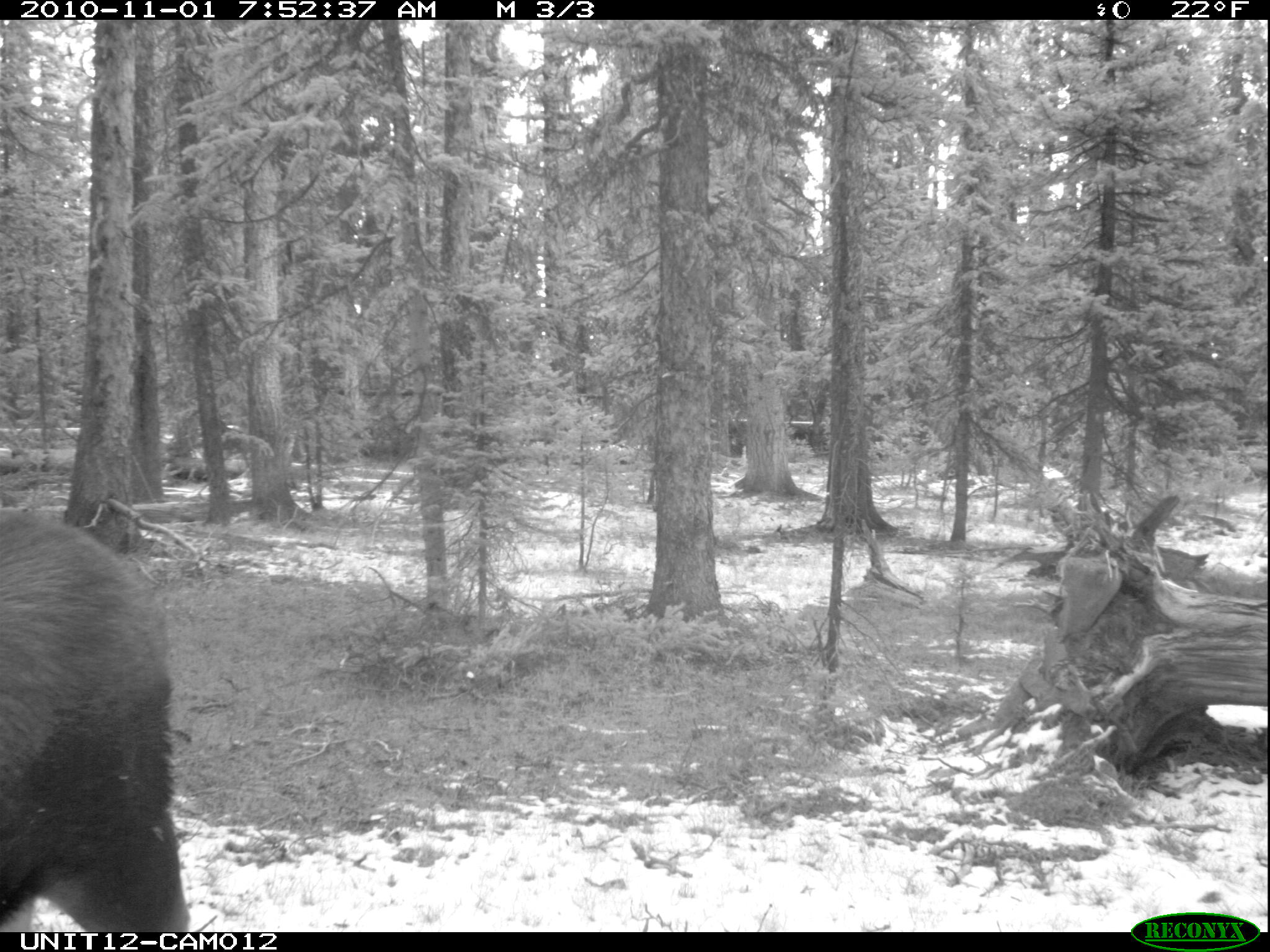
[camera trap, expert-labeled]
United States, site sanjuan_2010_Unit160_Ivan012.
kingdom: Animalia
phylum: Chordata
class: Mammalia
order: Artiodactyla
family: Cervidae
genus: Alces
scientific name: Alces alces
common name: moose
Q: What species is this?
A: Alces alces (moose).